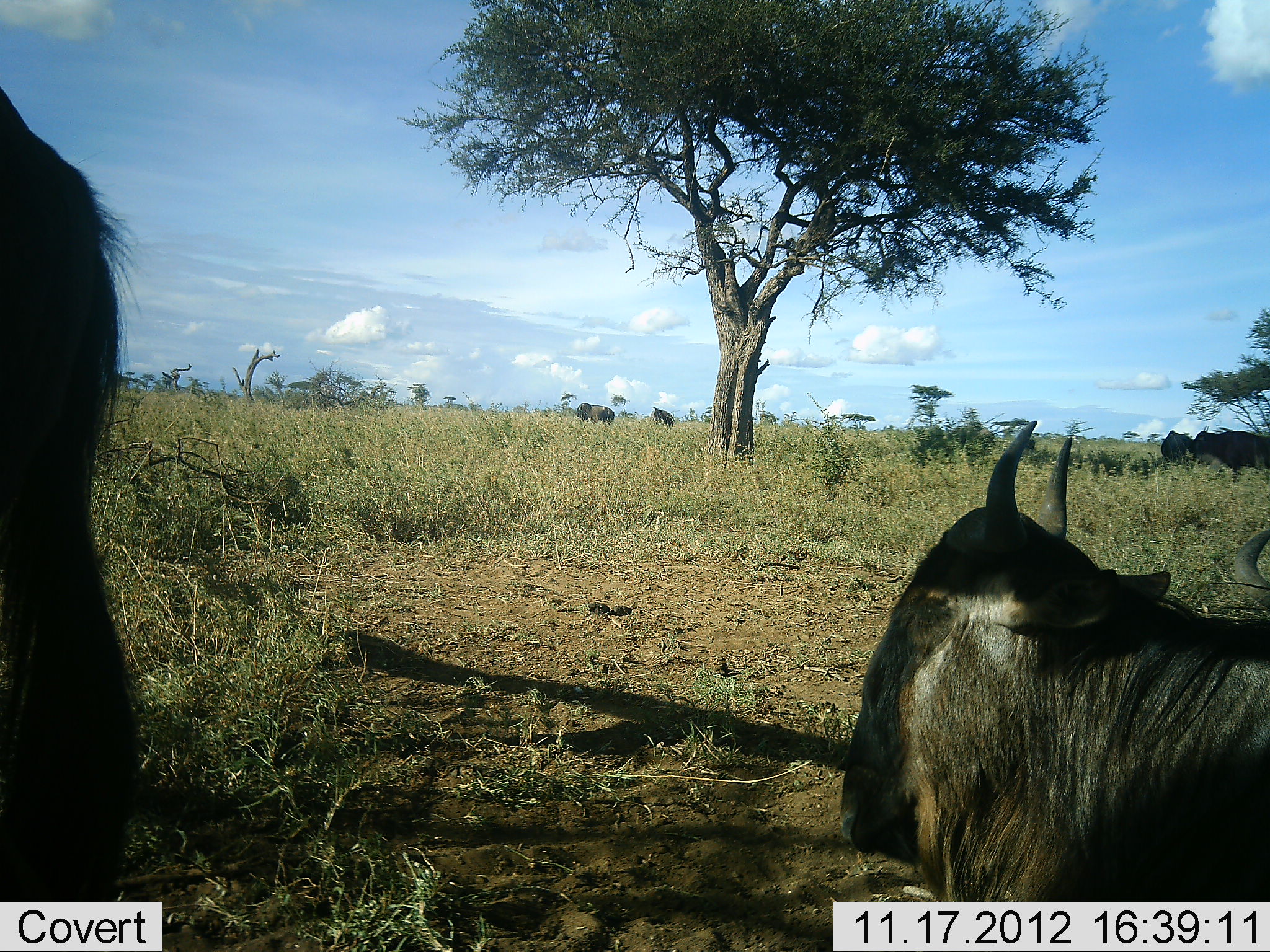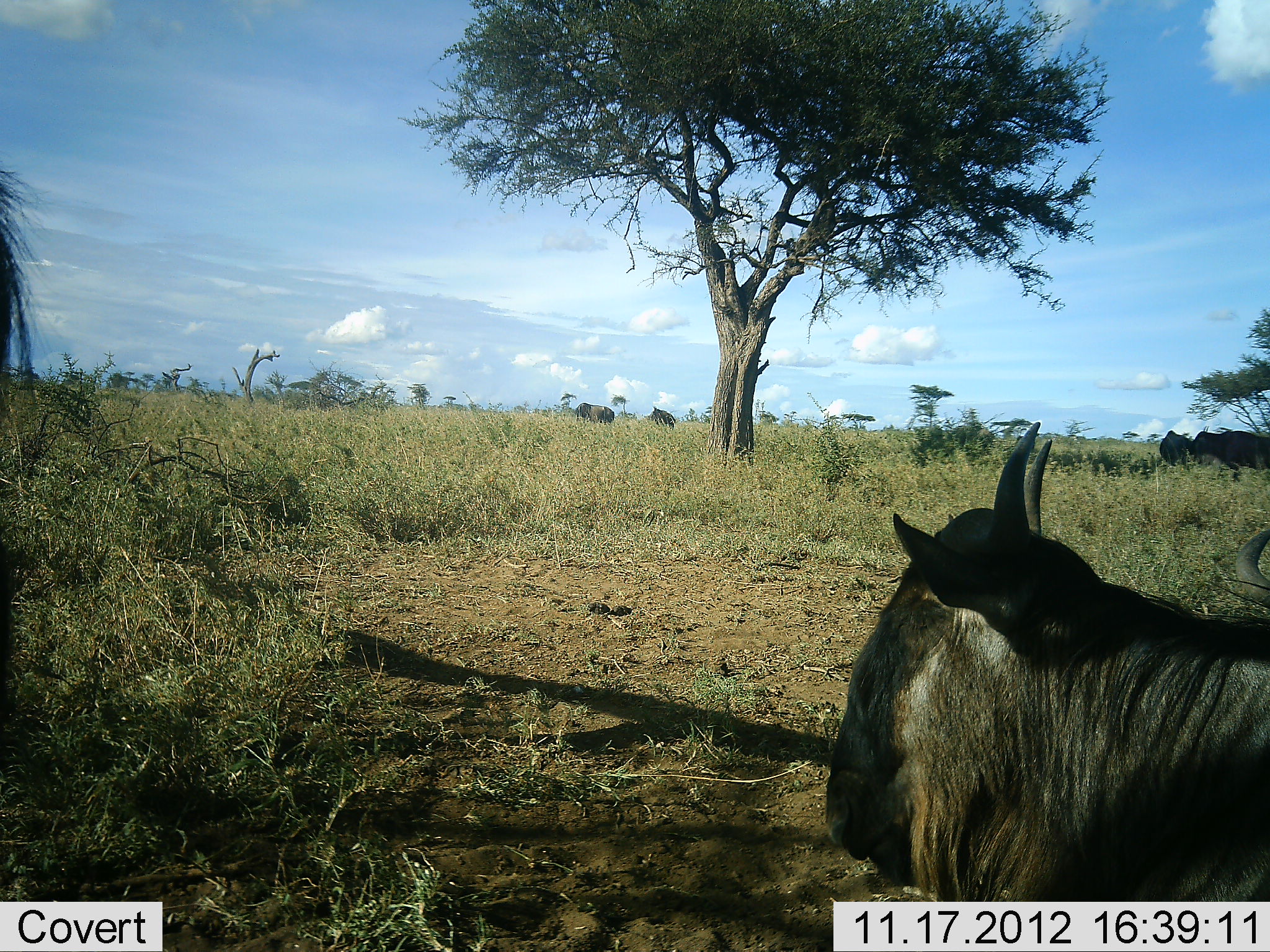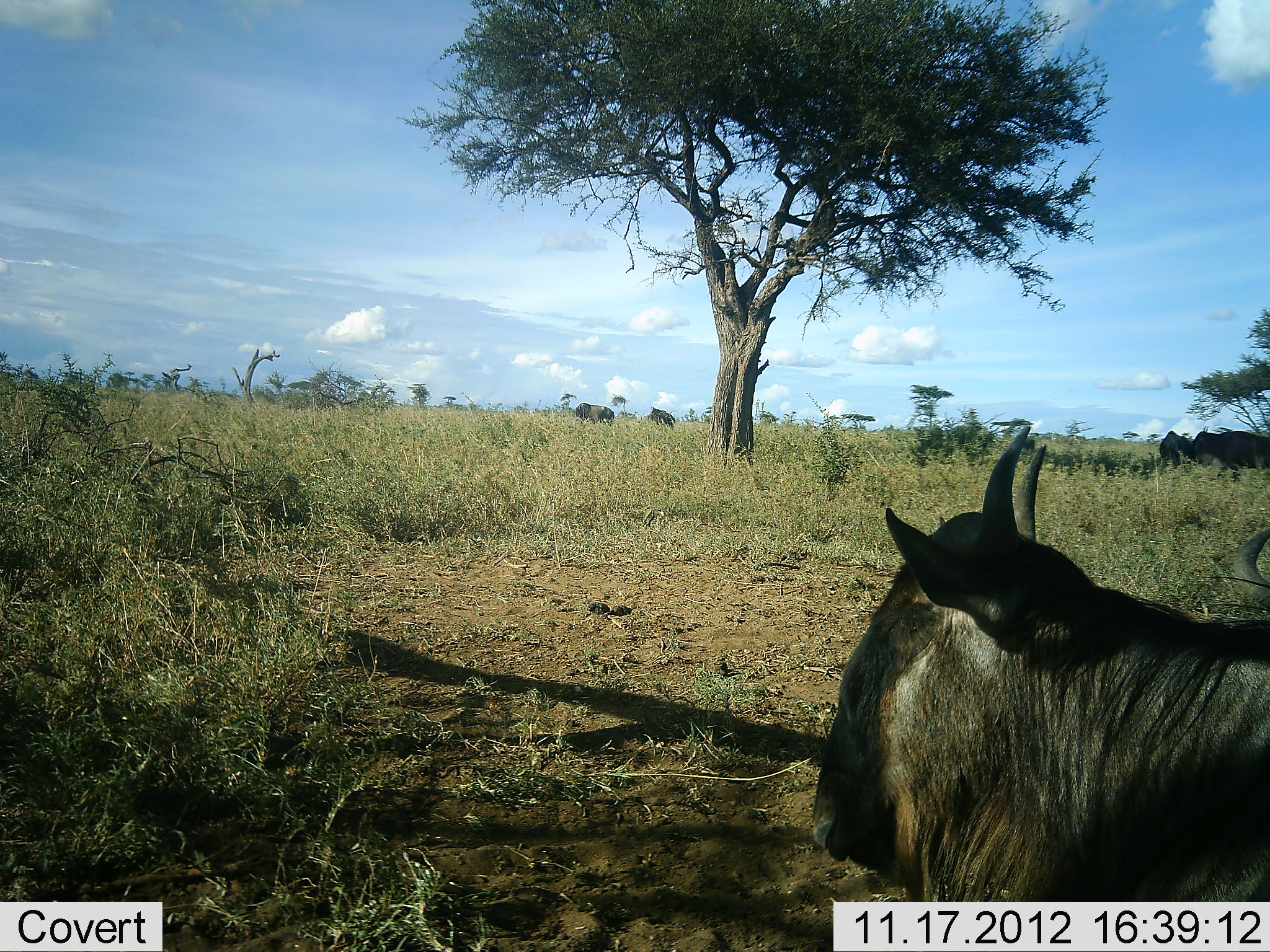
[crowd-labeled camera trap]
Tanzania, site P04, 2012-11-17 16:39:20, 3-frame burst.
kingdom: Animalia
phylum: Chordata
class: Mammalia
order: Artiodactyla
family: Bovidae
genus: Connochaetes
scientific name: Connochaetes taurinus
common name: blue wildebeest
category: wildebeest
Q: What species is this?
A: Wildebeest (blue wildebeest) (Connochaetes taurinus).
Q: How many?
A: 6.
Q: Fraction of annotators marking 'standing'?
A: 36%.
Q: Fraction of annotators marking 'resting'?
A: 100%.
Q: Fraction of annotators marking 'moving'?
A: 36%.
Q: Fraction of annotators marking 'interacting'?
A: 0%.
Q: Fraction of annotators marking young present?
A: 0%.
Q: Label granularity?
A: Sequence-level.